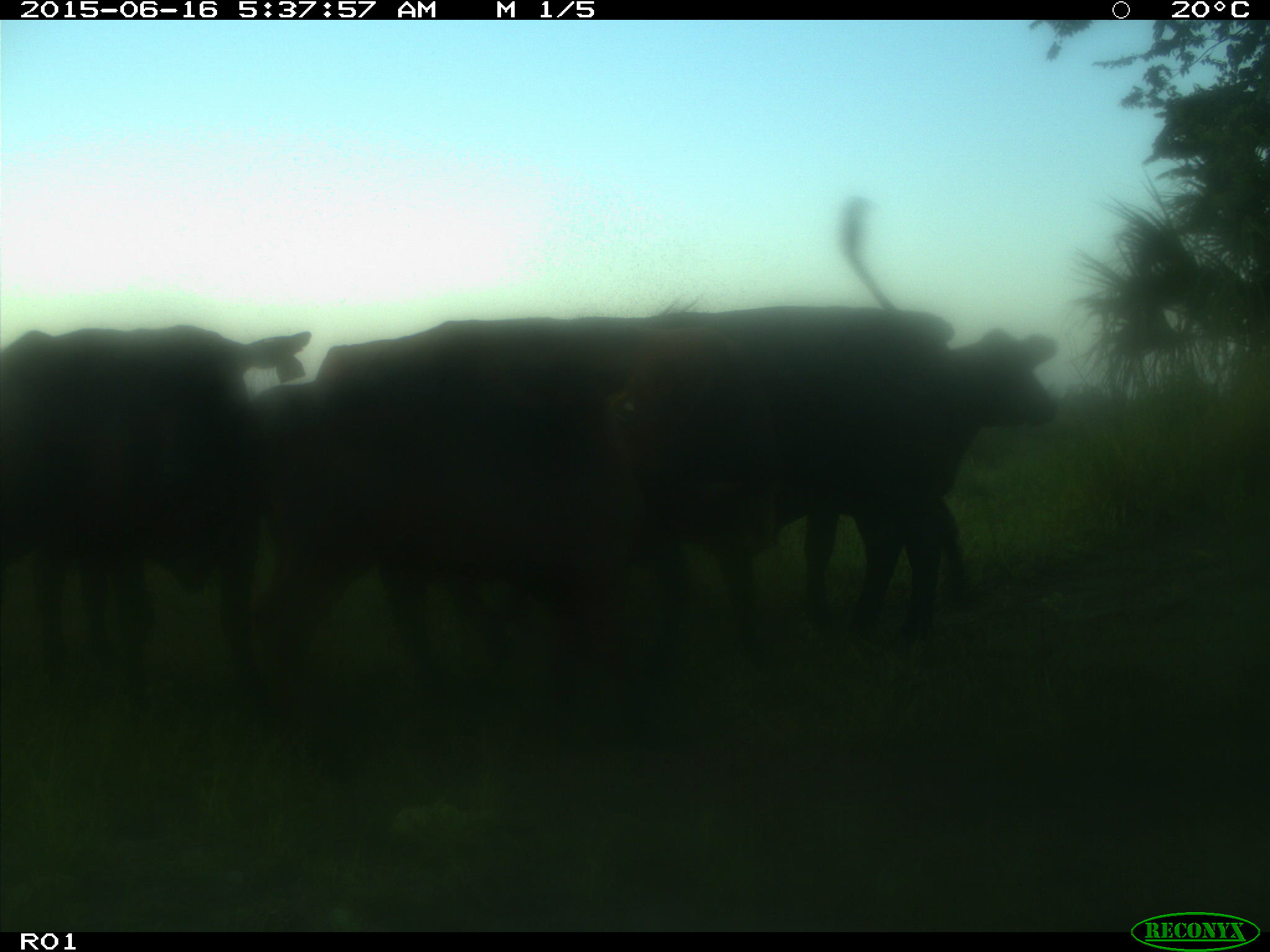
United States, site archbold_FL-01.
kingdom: Animalia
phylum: Chordata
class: Mammalia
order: Artiodactyla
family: Bovidae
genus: Bos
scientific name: Bos taurus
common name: domestic cow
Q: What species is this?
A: Bos taurus (domestic cow).